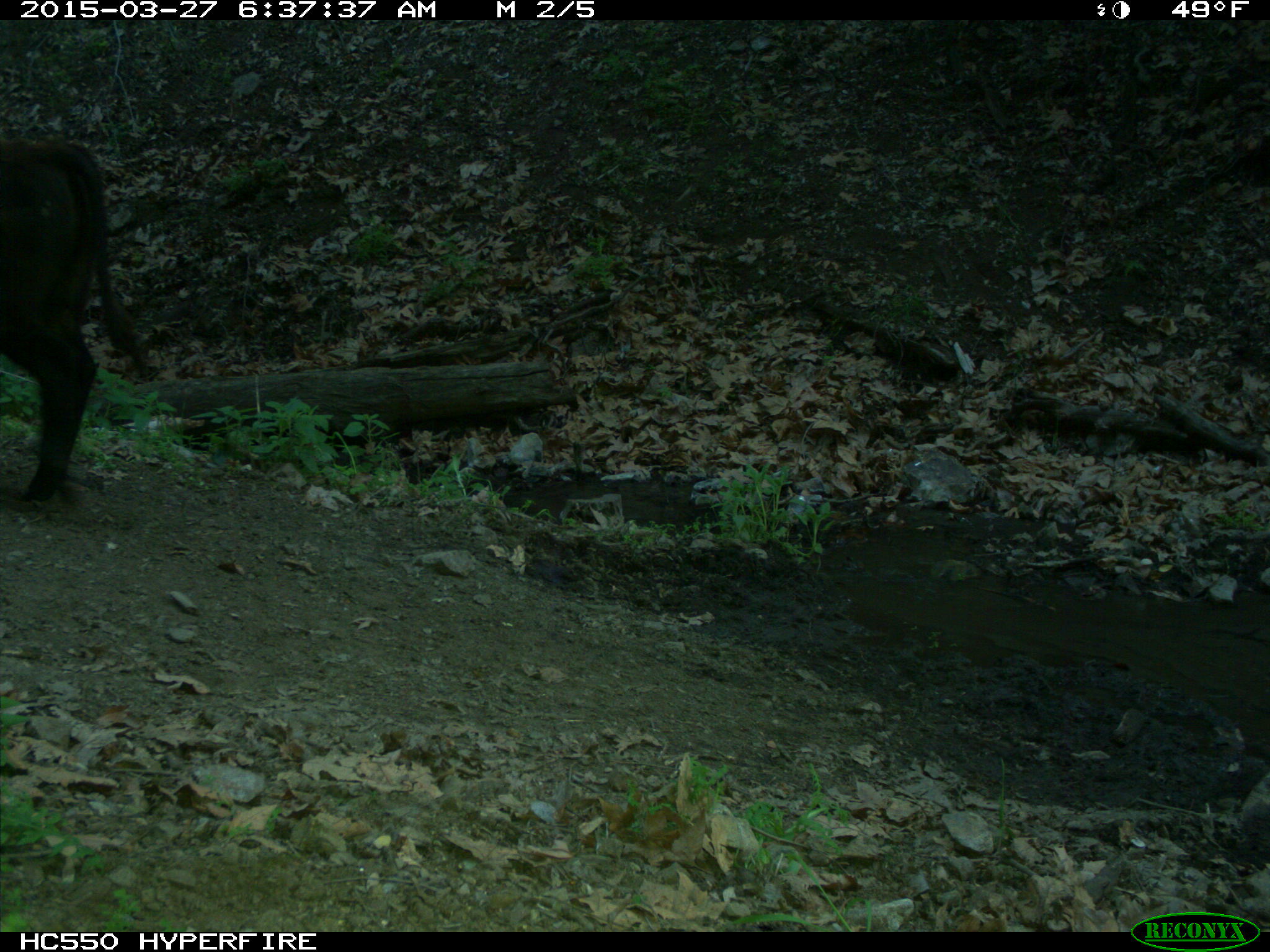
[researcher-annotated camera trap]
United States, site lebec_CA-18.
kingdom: Animalia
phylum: Chordata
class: Mammalia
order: Artiodactyla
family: Bovidae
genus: Bos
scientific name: Bos taurus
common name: domestic cow